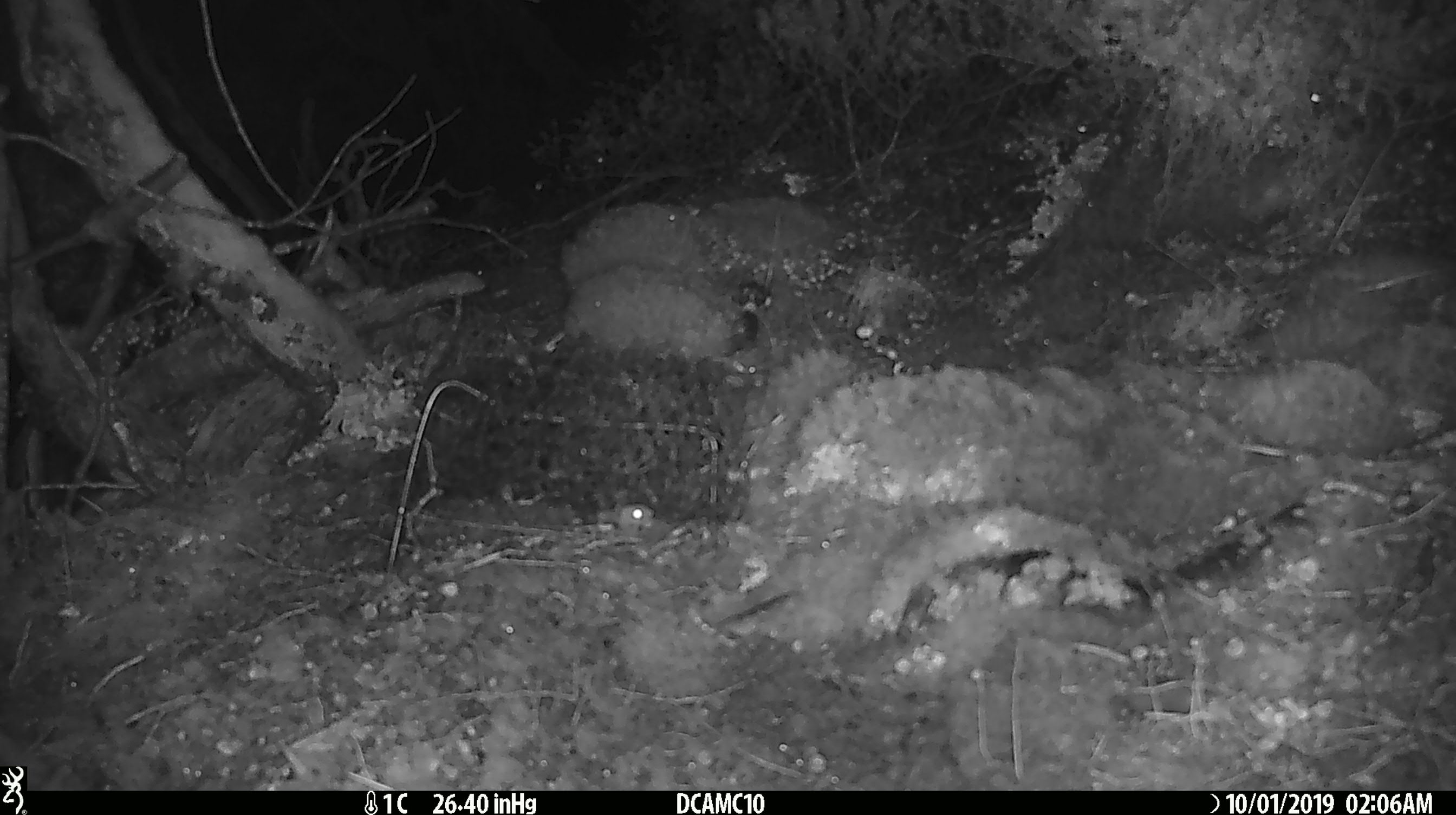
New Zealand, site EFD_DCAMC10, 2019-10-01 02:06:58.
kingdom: Animalia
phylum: Chordata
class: Mammalia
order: Rodentia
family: Muridae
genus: Mus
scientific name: Mus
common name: mouse